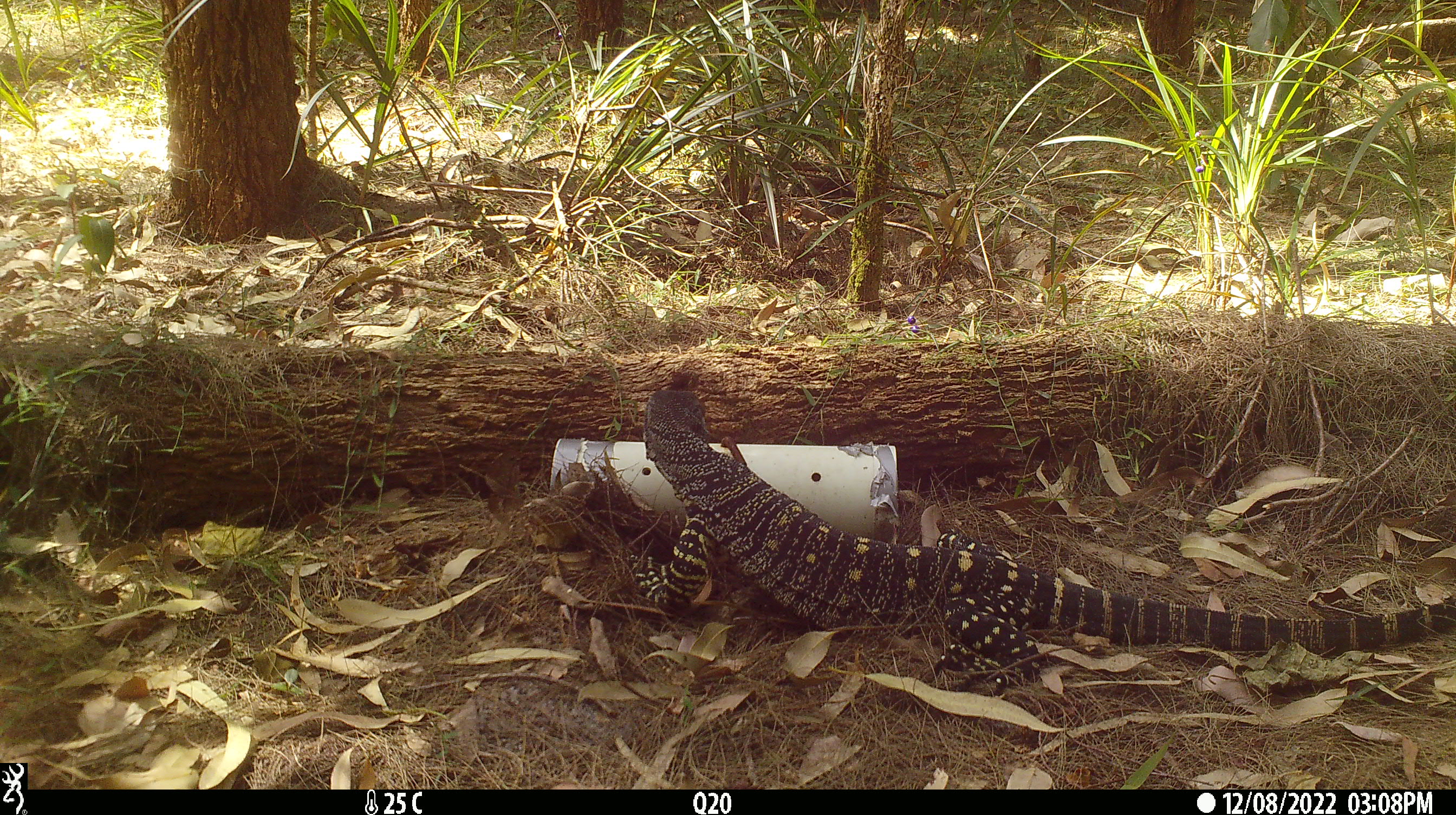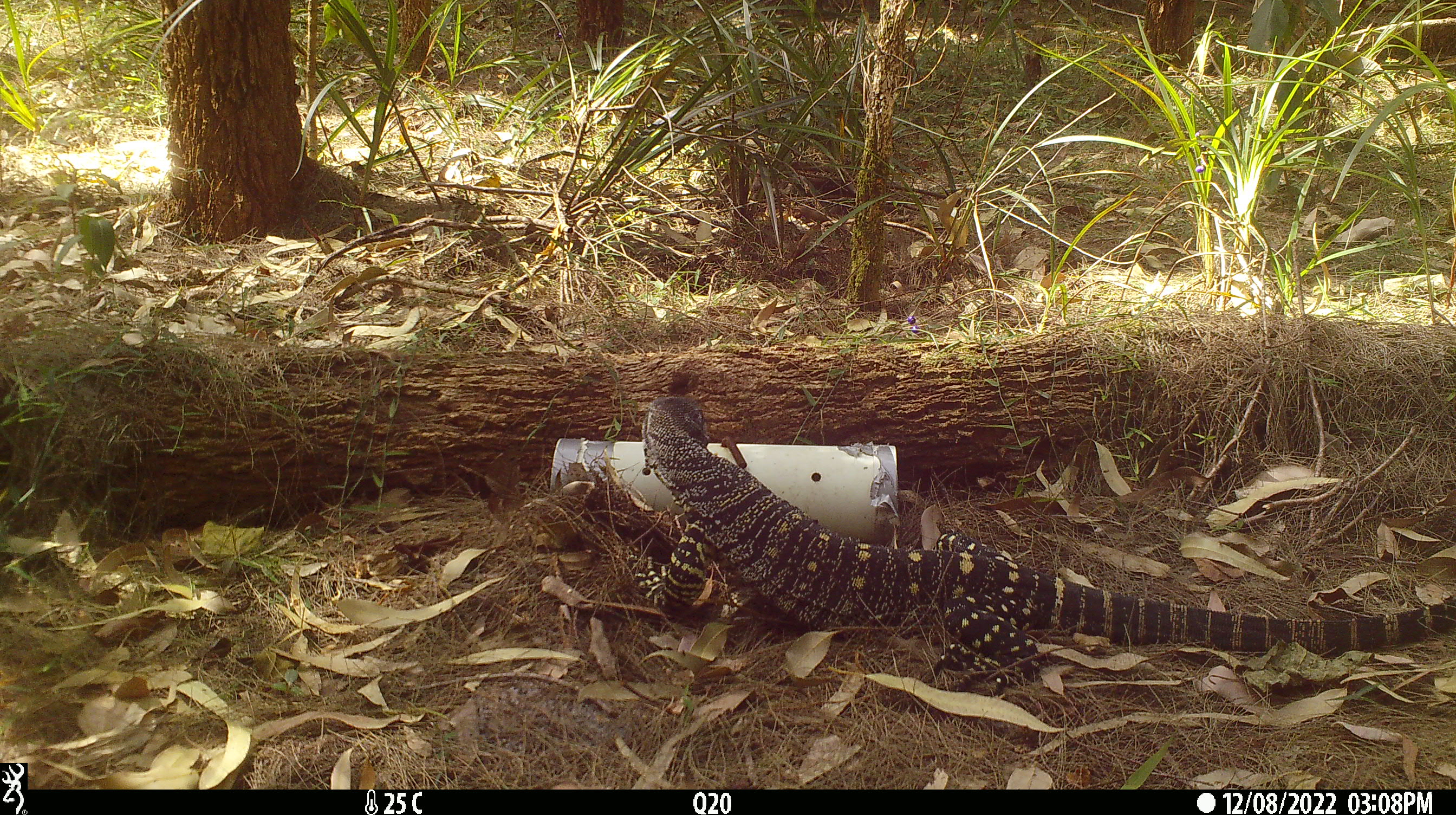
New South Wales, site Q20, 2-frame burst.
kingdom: Animalia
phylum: Chordata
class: Reptilia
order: Squamata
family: Varanidae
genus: Varanus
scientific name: Varanus varius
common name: lace monitor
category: goanna